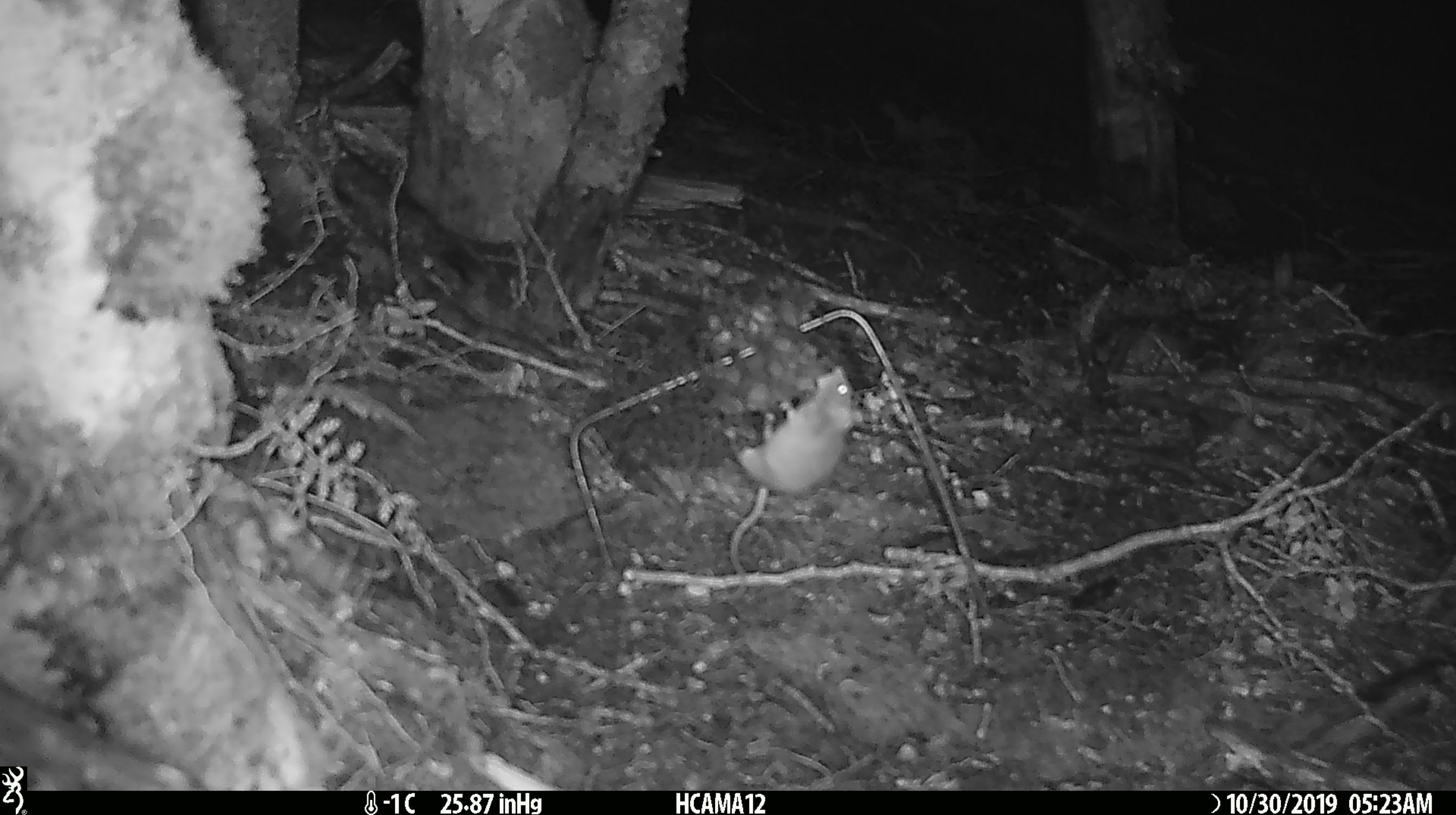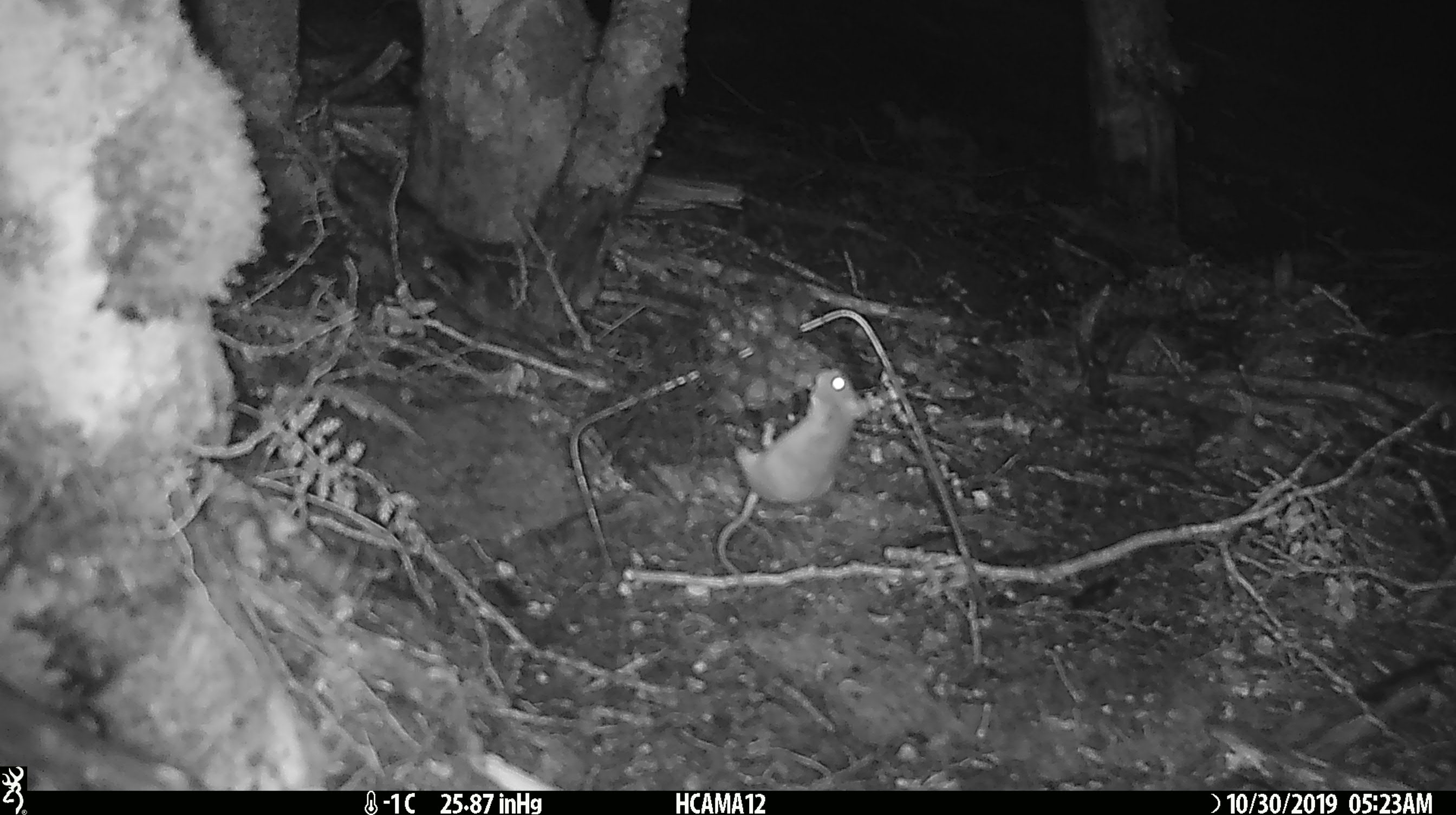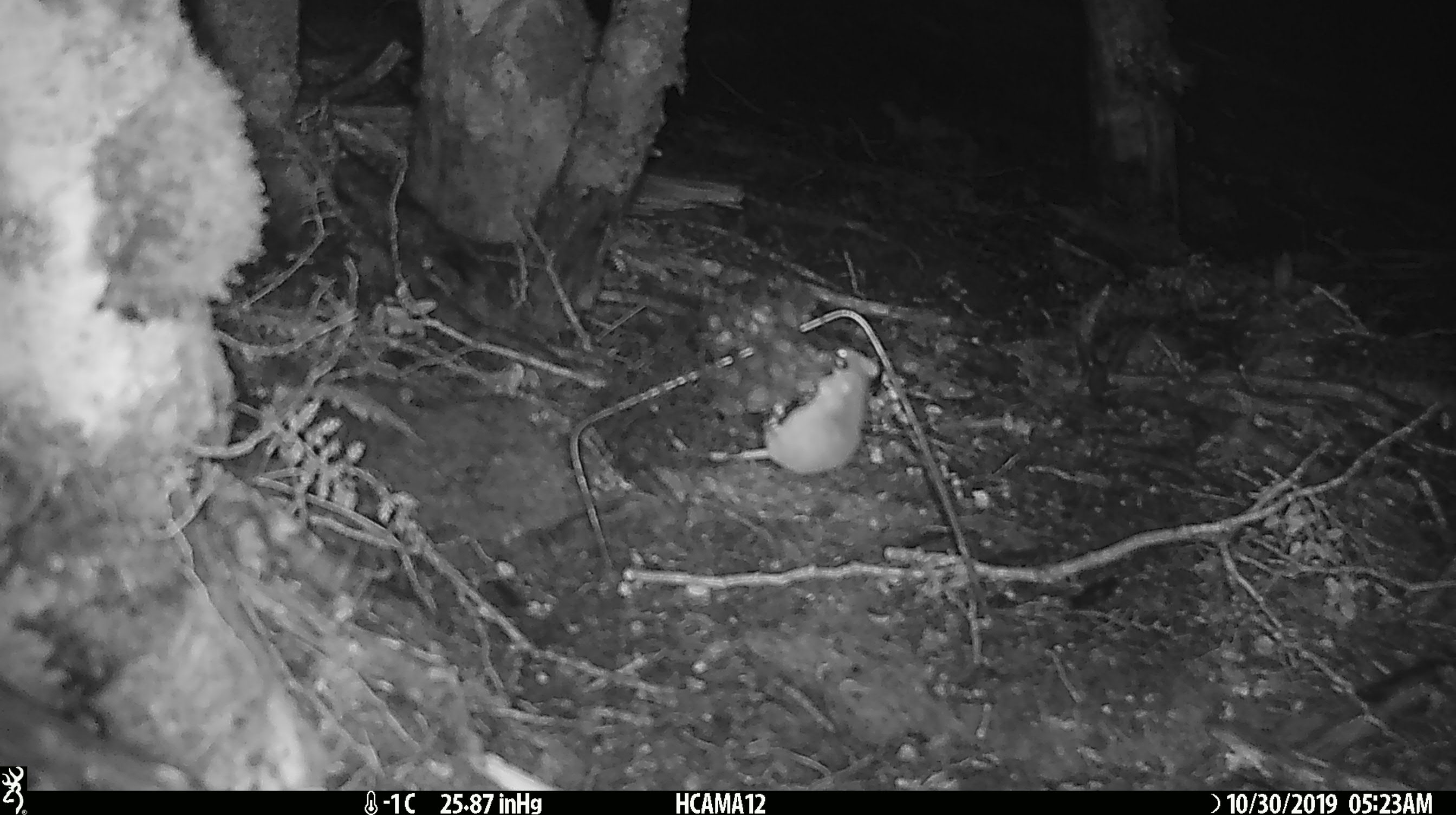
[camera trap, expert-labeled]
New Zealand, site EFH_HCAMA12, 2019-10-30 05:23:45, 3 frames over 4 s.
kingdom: Animalia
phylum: Chordata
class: Mammalia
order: Rodentia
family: Muridae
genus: Mus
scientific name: Mus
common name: mouse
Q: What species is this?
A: Mouse (Mus).